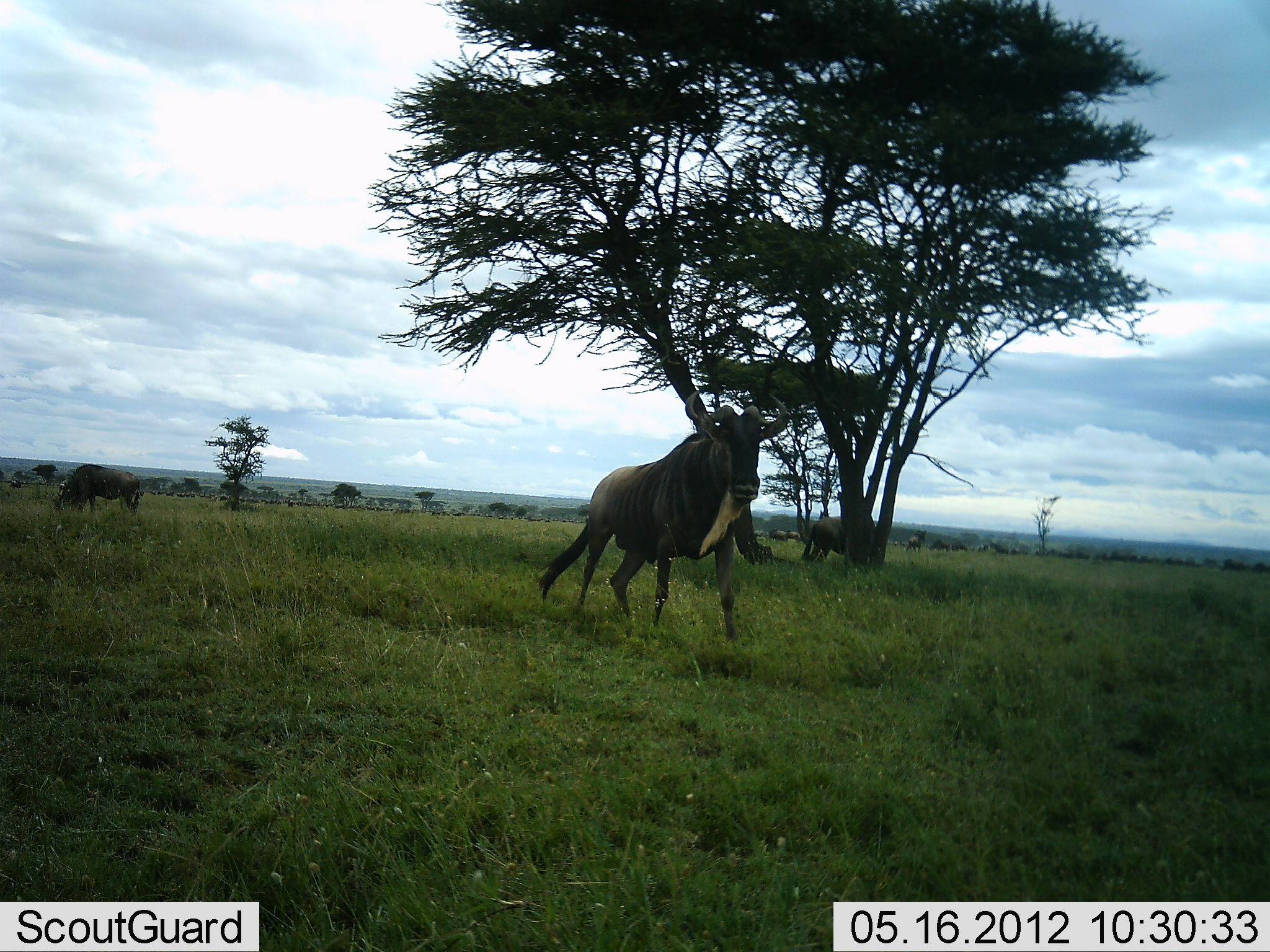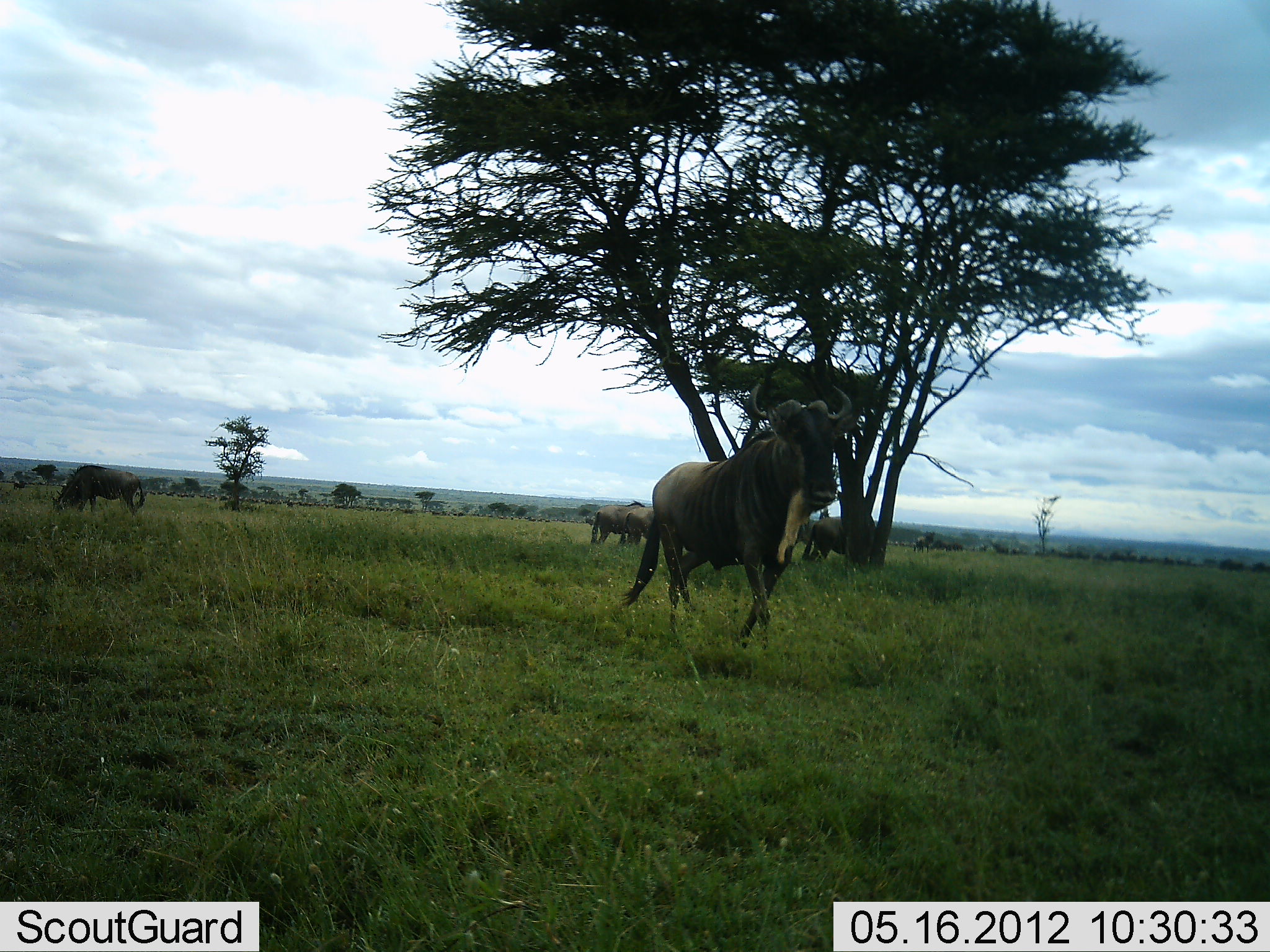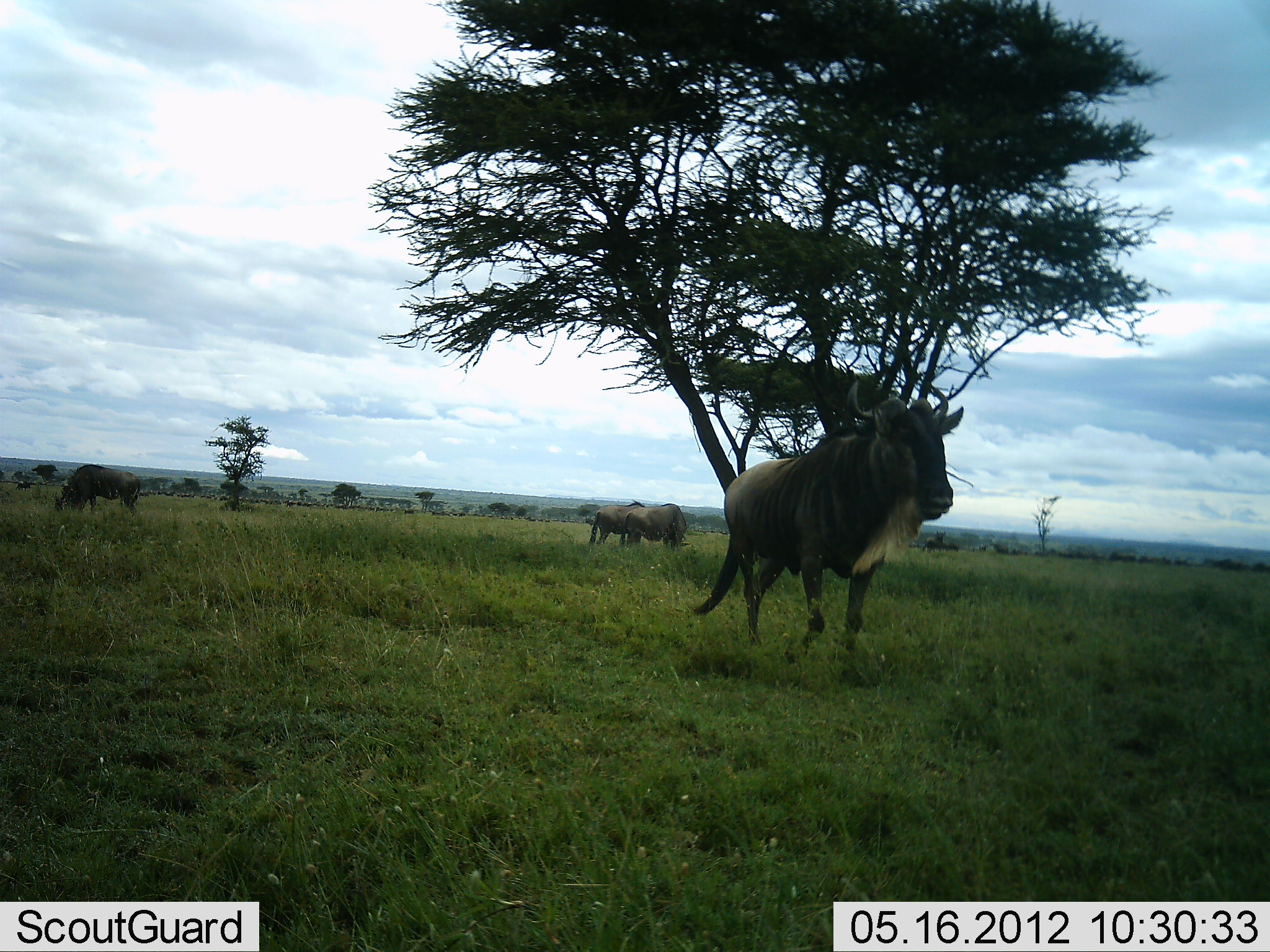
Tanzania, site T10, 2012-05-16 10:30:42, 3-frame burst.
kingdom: Animalia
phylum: Chordata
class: Mammalia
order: Artiodactyla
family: Bovidae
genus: Connochaetes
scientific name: Connochaetes taurinus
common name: blue wildebeest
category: wildebeest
Wildebeest (blue wildebeest) (Connochaetes taurinus), count 11-50. Behavior (volunteer vote fractions): standing 40%, resting 0%, moving 100%, interacting 0%. Young present (vote fraction): 0%. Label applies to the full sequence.